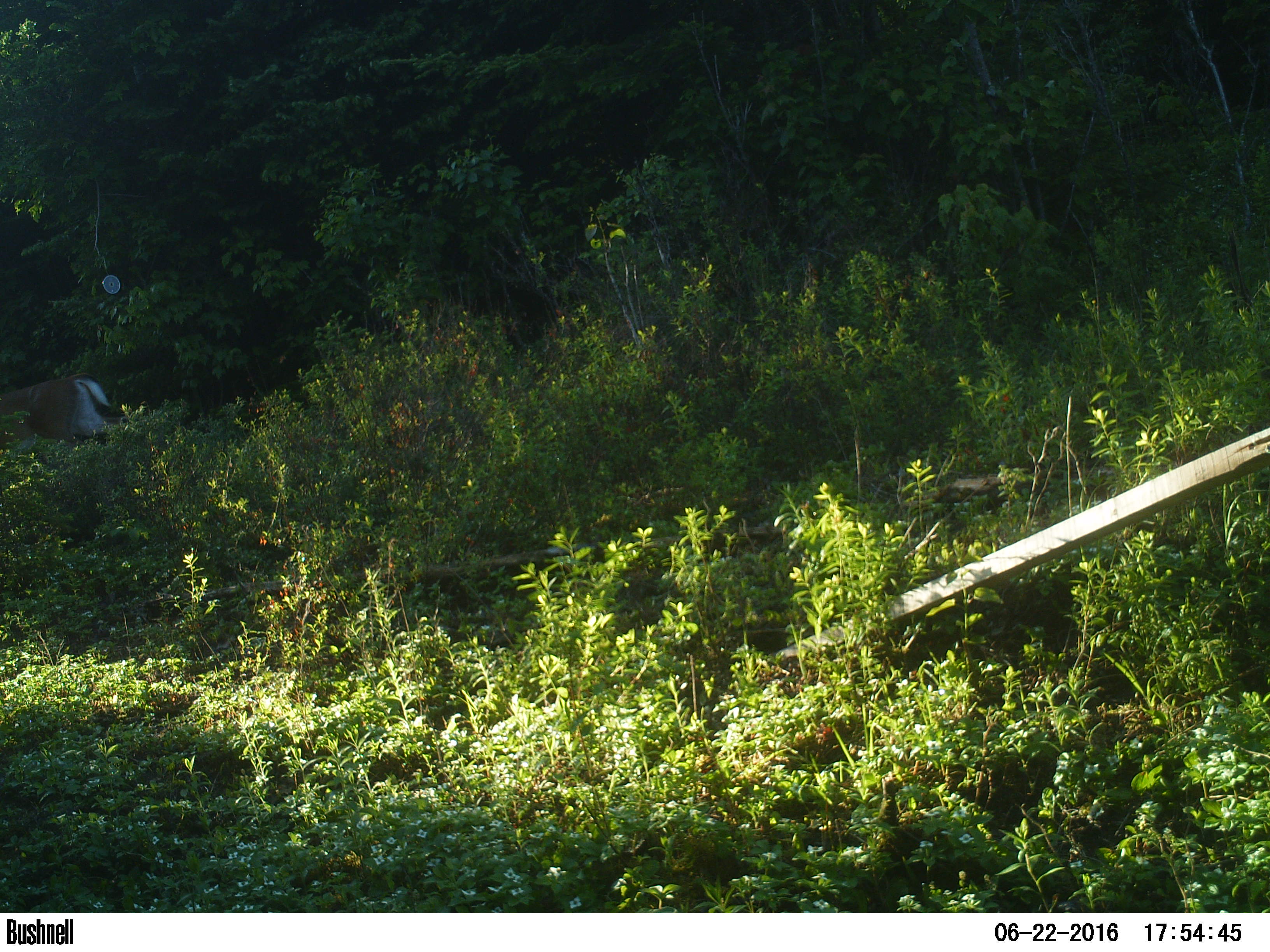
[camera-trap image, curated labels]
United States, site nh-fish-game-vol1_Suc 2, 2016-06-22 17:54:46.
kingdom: Animalia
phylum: Chordata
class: Mammalia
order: Artiodactyla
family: Cervidae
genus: Odocoileus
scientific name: Odocoileus virginianus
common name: white-tailed deer